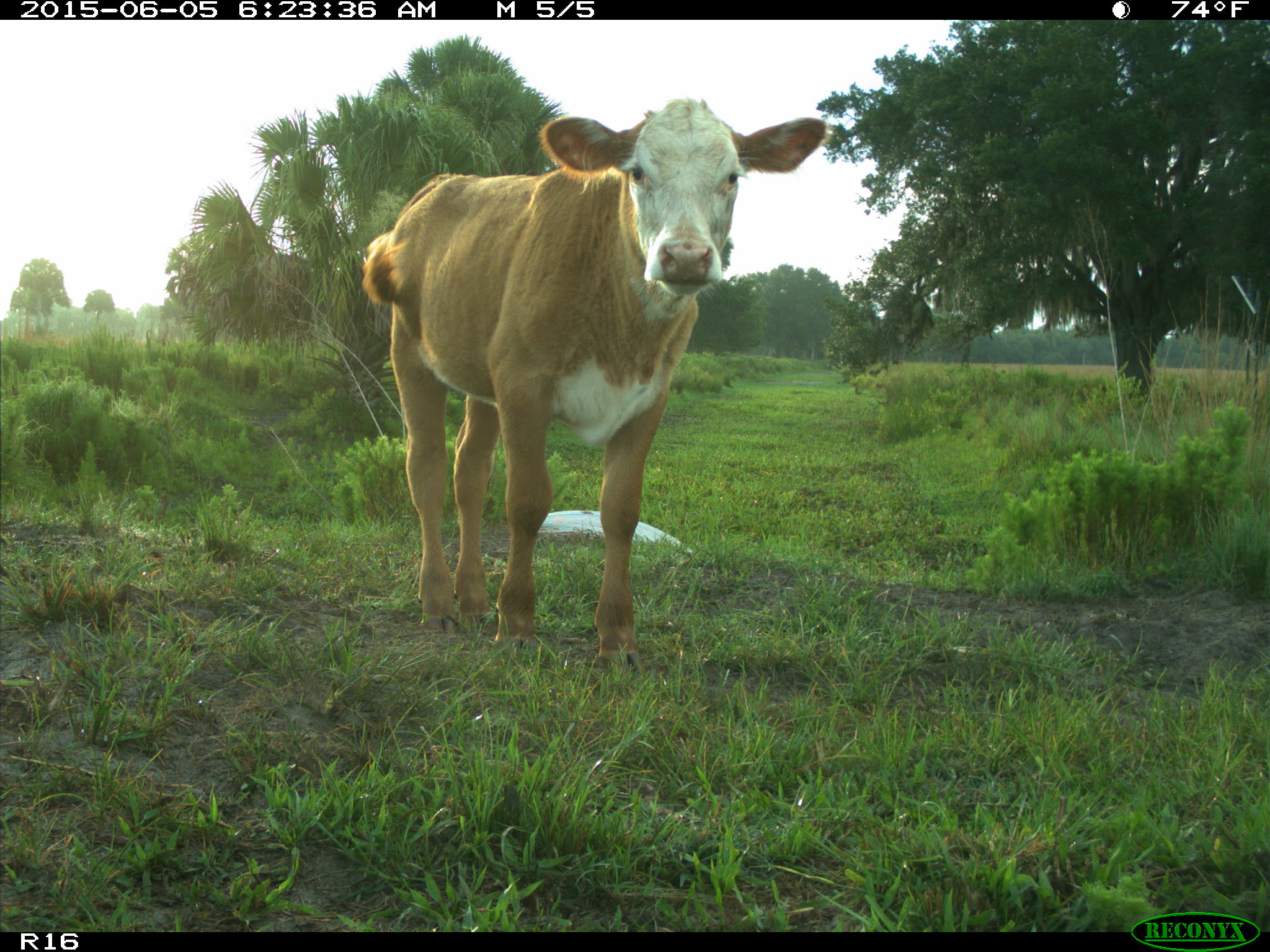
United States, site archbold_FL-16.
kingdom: Animalia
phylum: Chordata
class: Mammalia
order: Artiodactyla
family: Bovidae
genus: Bos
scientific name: Bos taurus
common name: domestic cow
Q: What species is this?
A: Bos taurus (domestic cow).